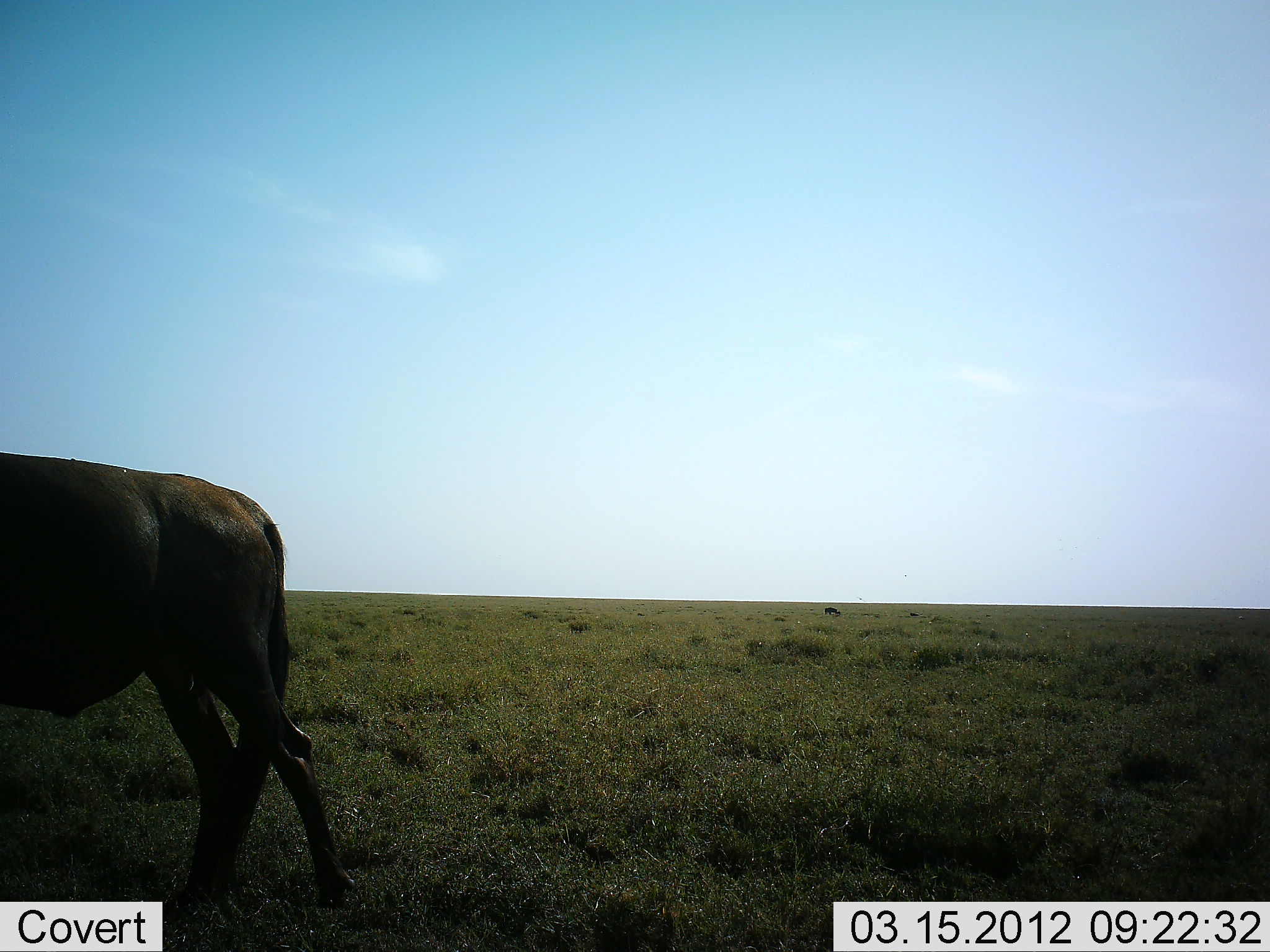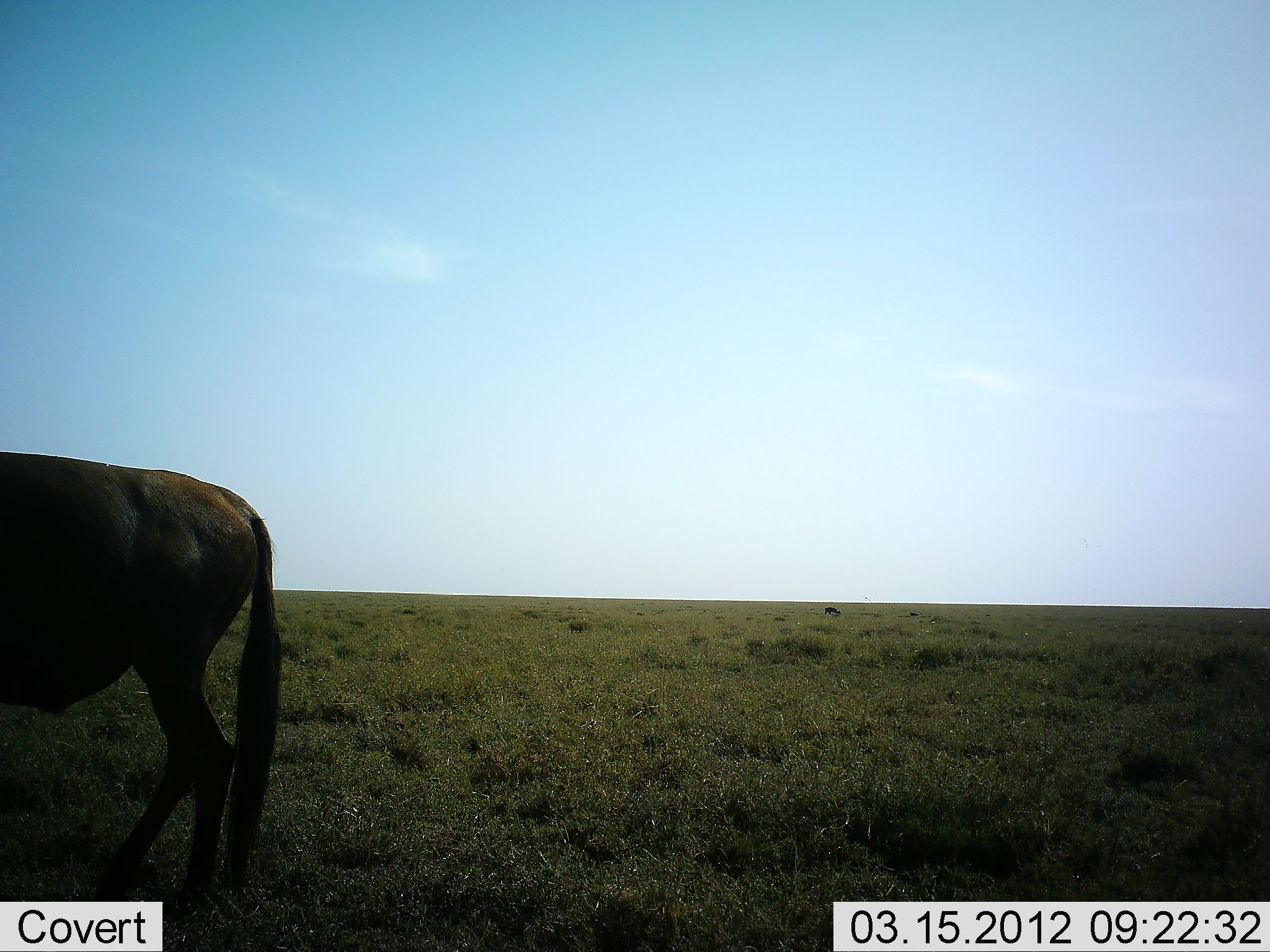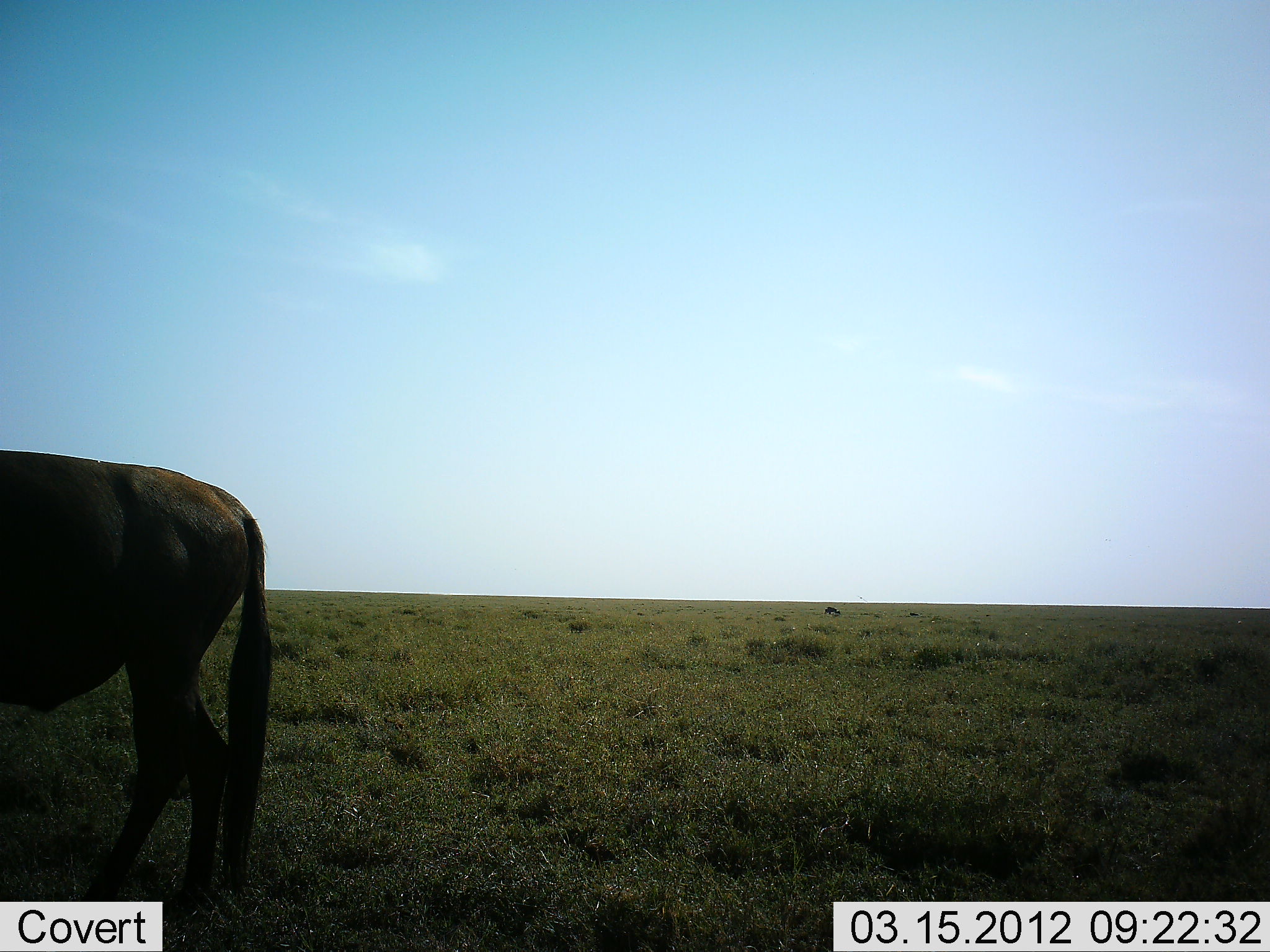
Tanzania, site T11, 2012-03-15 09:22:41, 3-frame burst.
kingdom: Animalia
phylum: Chordata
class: Mammalia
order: Artiodactyla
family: Bovidae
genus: Connochaetes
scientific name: Connochaetes taurinus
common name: blue wildebeest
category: wildebeest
Wildebeest (blue wildebeest) (Connochaetes taurinus), count 1. Behavior (volunteer vote fractions): standing 81%, resting 0%, moving 19%, interacting 0%. Young present (vote fraction): 0%. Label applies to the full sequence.